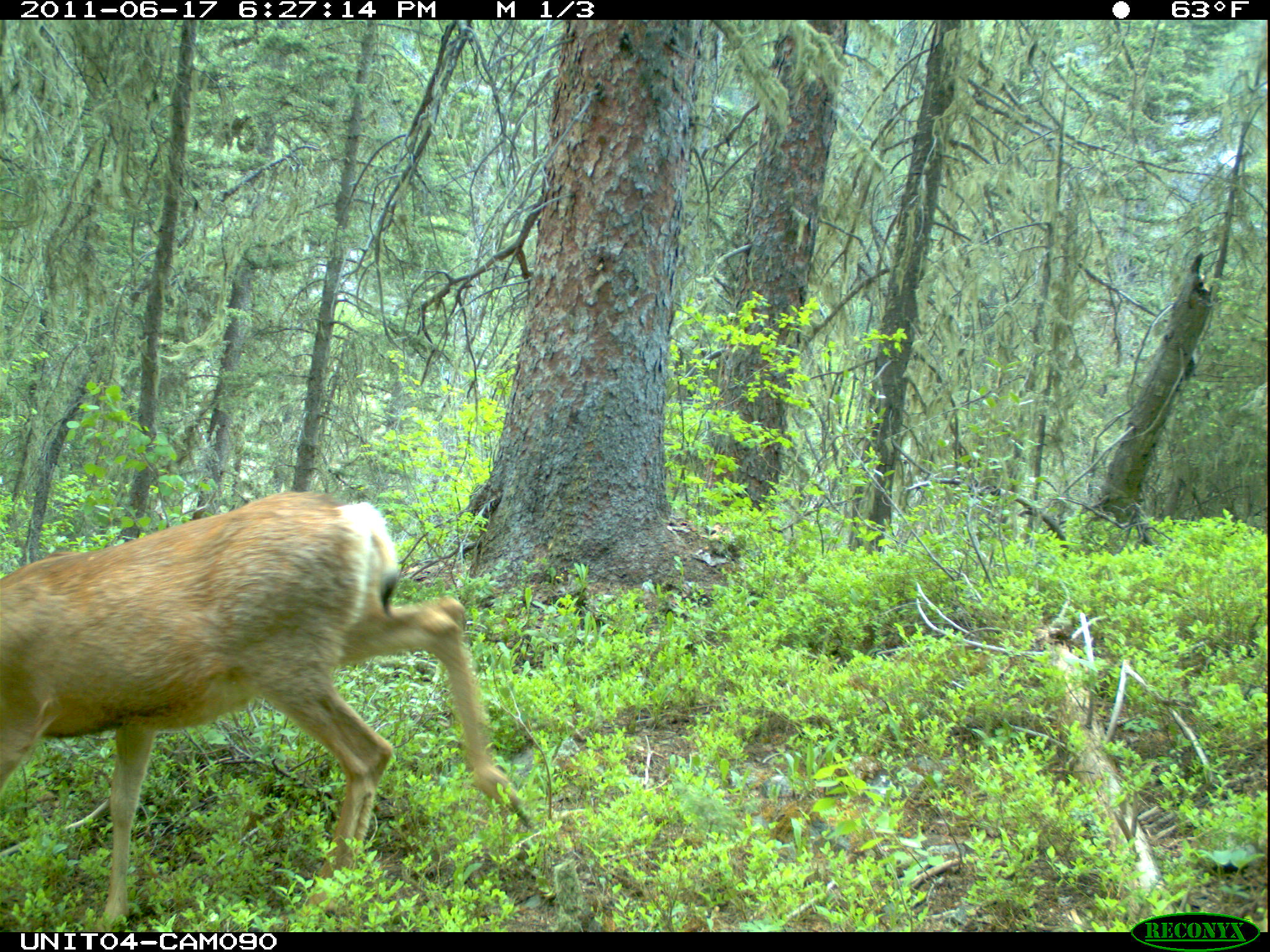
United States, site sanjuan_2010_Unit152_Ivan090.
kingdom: Animalia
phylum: Chordata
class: Mammalia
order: Artiodactyla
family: Cervidae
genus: Odocoileus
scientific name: Odocoileus hemionus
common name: mule deer